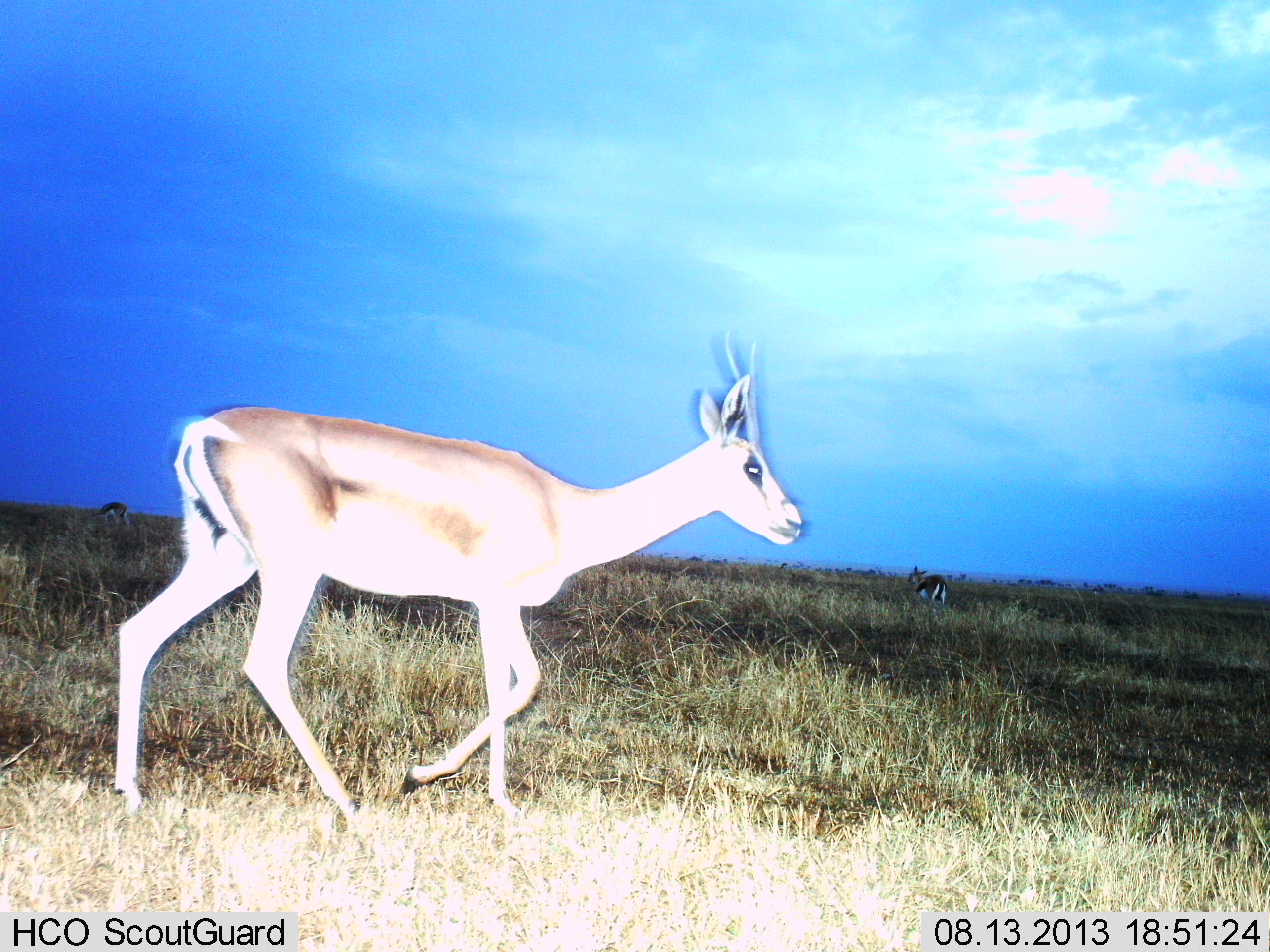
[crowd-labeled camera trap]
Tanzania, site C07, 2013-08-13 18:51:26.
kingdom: Animalia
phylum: Chordata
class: Mammalia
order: Artiodactyla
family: Bovidae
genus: Nanger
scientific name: Nanger granti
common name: grant's gazelle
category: gazellegrants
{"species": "gazellegrants (grant's gazelle) (Nanger granti)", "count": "1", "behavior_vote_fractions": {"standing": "33%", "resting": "0%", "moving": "90%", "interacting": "0%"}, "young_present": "0%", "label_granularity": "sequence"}